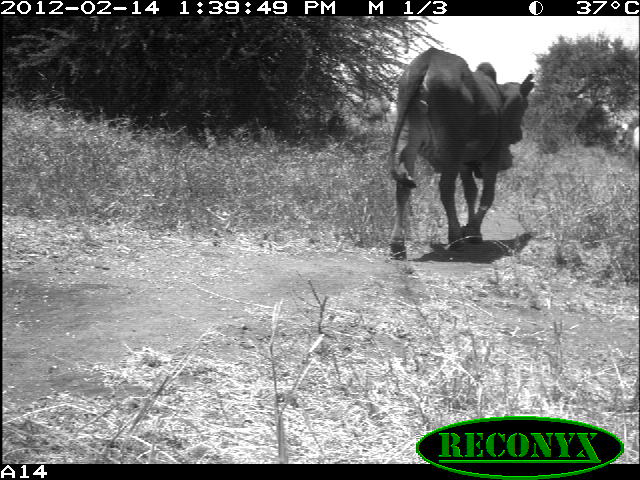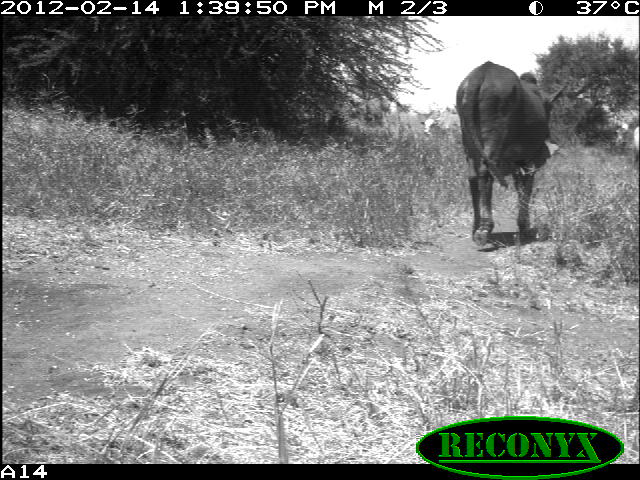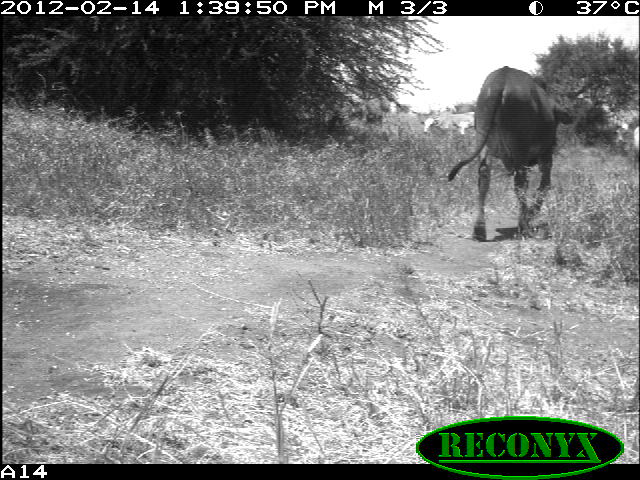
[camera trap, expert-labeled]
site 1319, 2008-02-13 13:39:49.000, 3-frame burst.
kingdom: Animalia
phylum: Chordata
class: Mammalia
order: Artiodactyla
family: Bovidae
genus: Bos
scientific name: Bos taurus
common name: domestic cattle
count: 1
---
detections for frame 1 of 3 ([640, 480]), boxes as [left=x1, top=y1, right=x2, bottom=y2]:
bos taurus: [left=387, top=47, right=535, bottom=260]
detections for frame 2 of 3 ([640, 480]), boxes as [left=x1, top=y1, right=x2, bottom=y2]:
bos taurus: [left=455, top=60, right=567, bottom=245]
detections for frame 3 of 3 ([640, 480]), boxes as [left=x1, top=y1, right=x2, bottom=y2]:
bos taurus: [left=447, top=65, right=573, bottom=241]